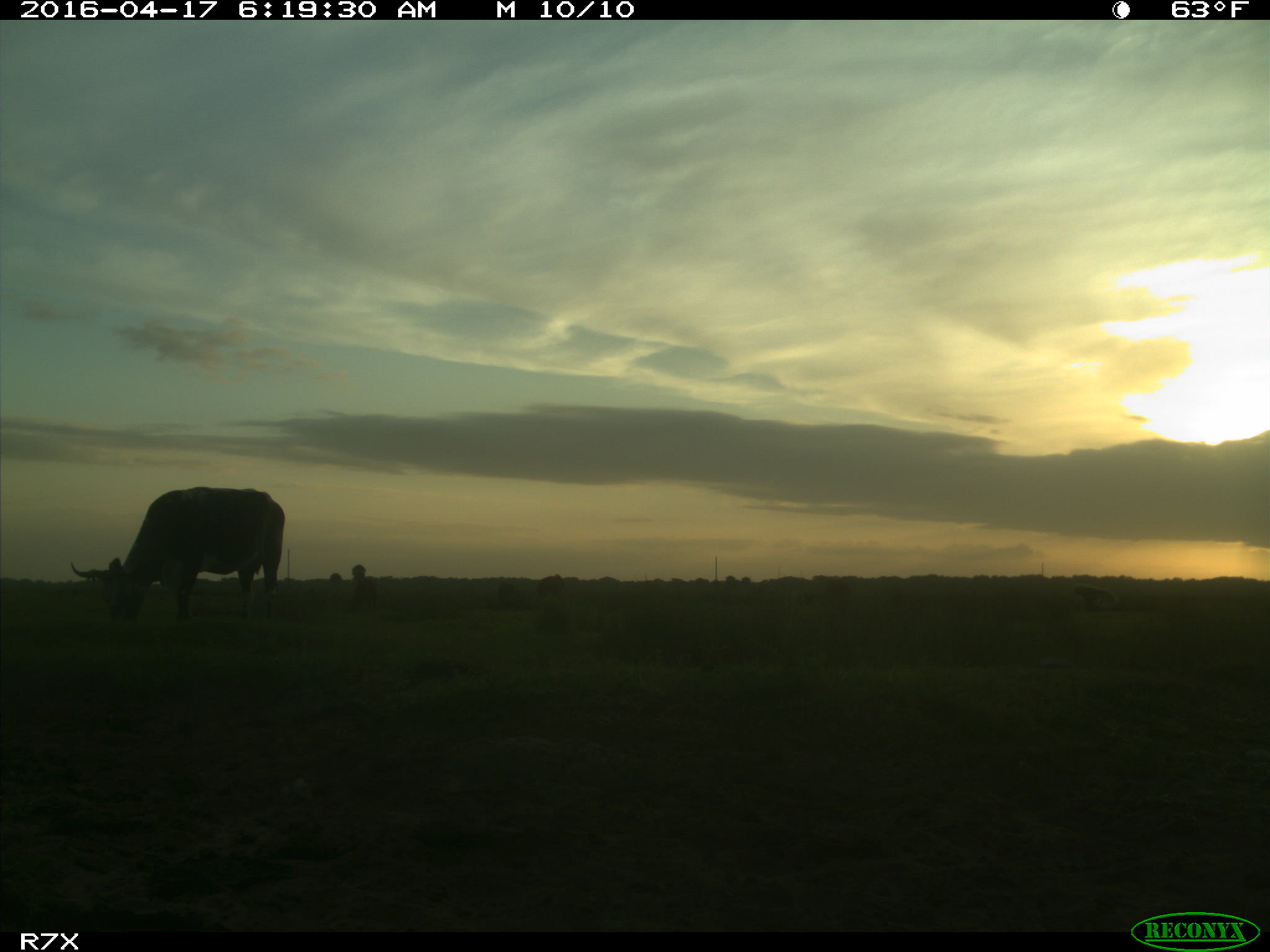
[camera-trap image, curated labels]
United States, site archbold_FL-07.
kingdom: Animalia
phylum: Chordata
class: Mammalia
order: Artiodactyla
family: Bovidae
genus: Bos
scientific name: Bos taurus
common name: domestic cow